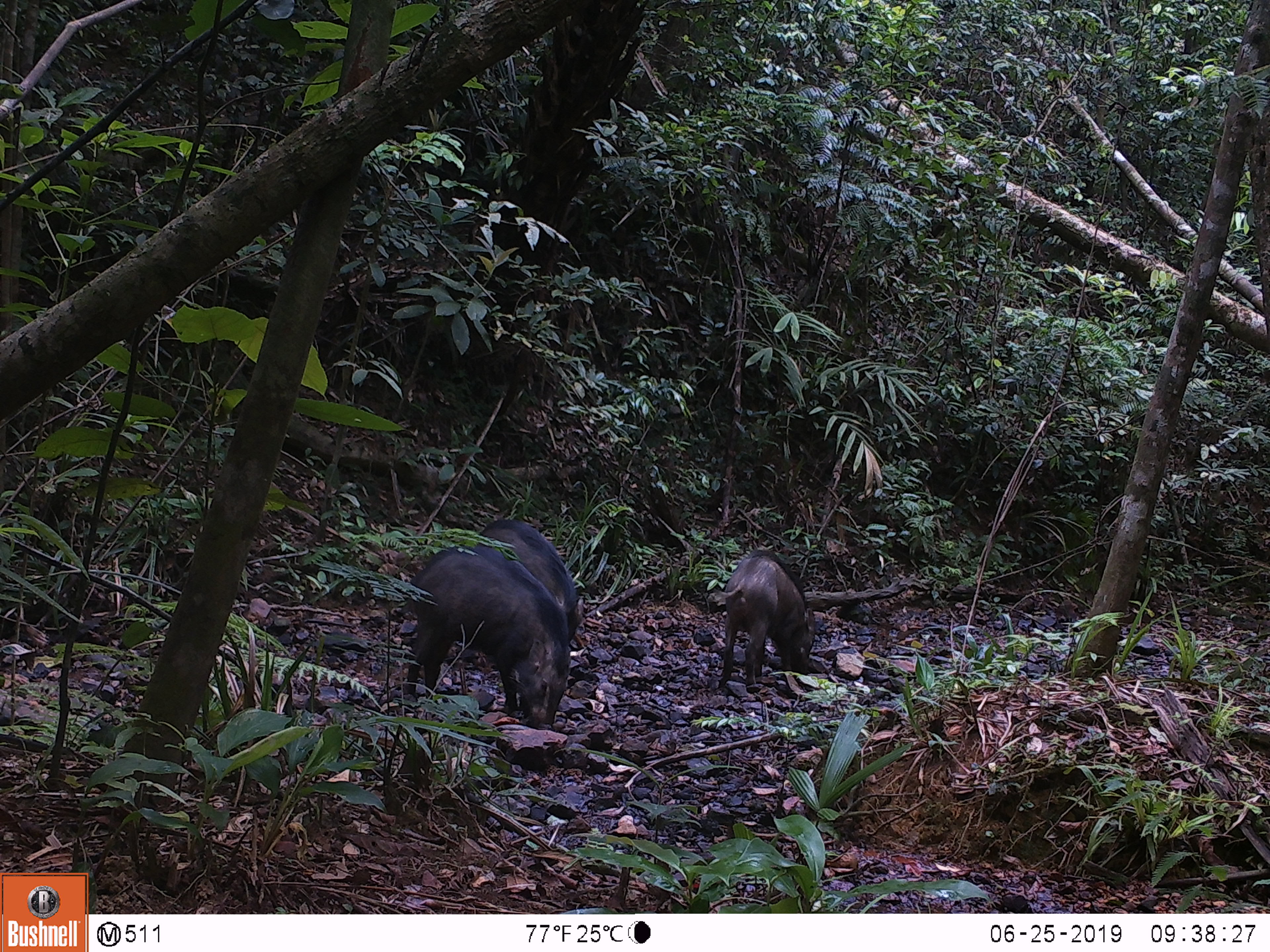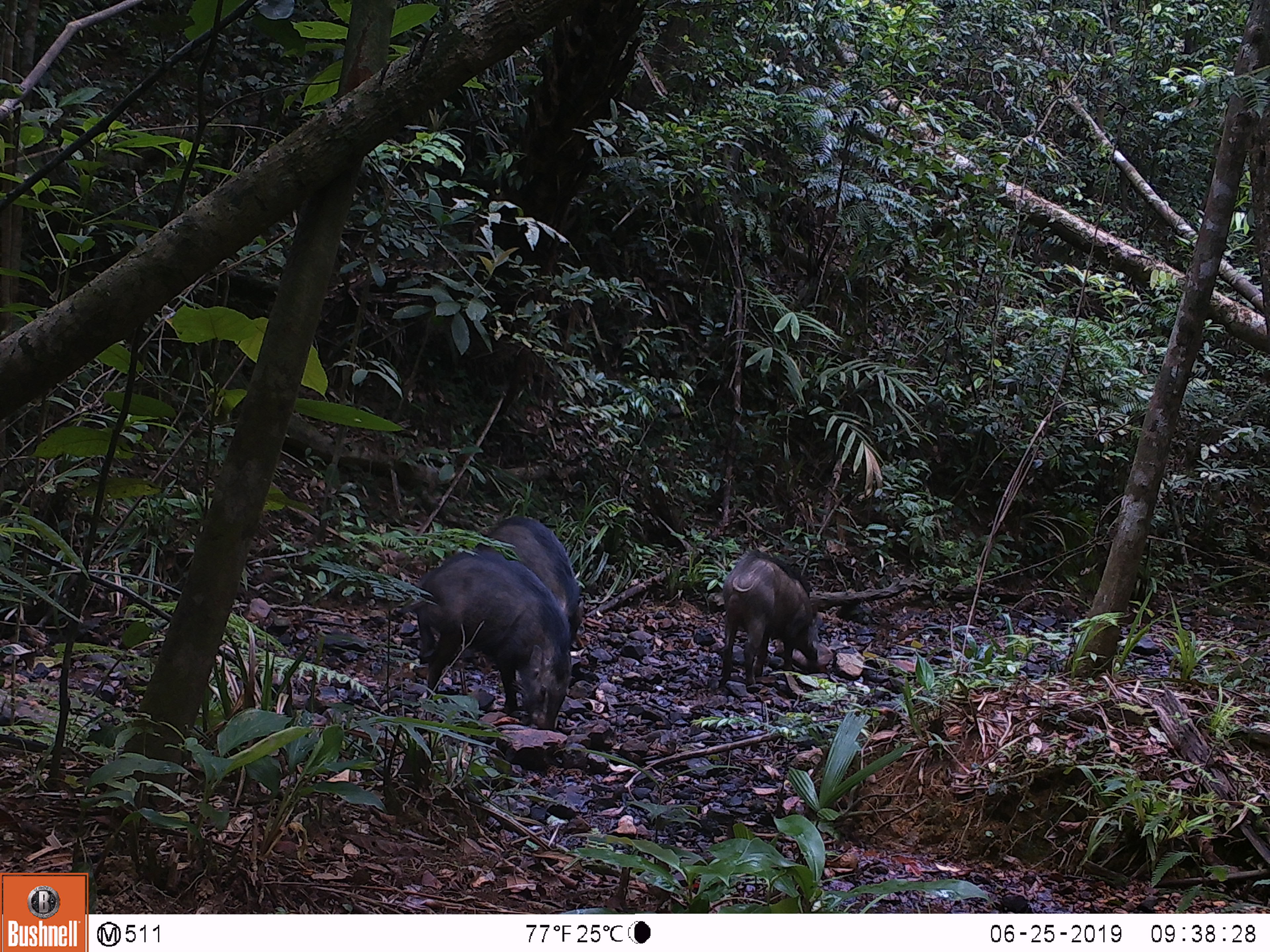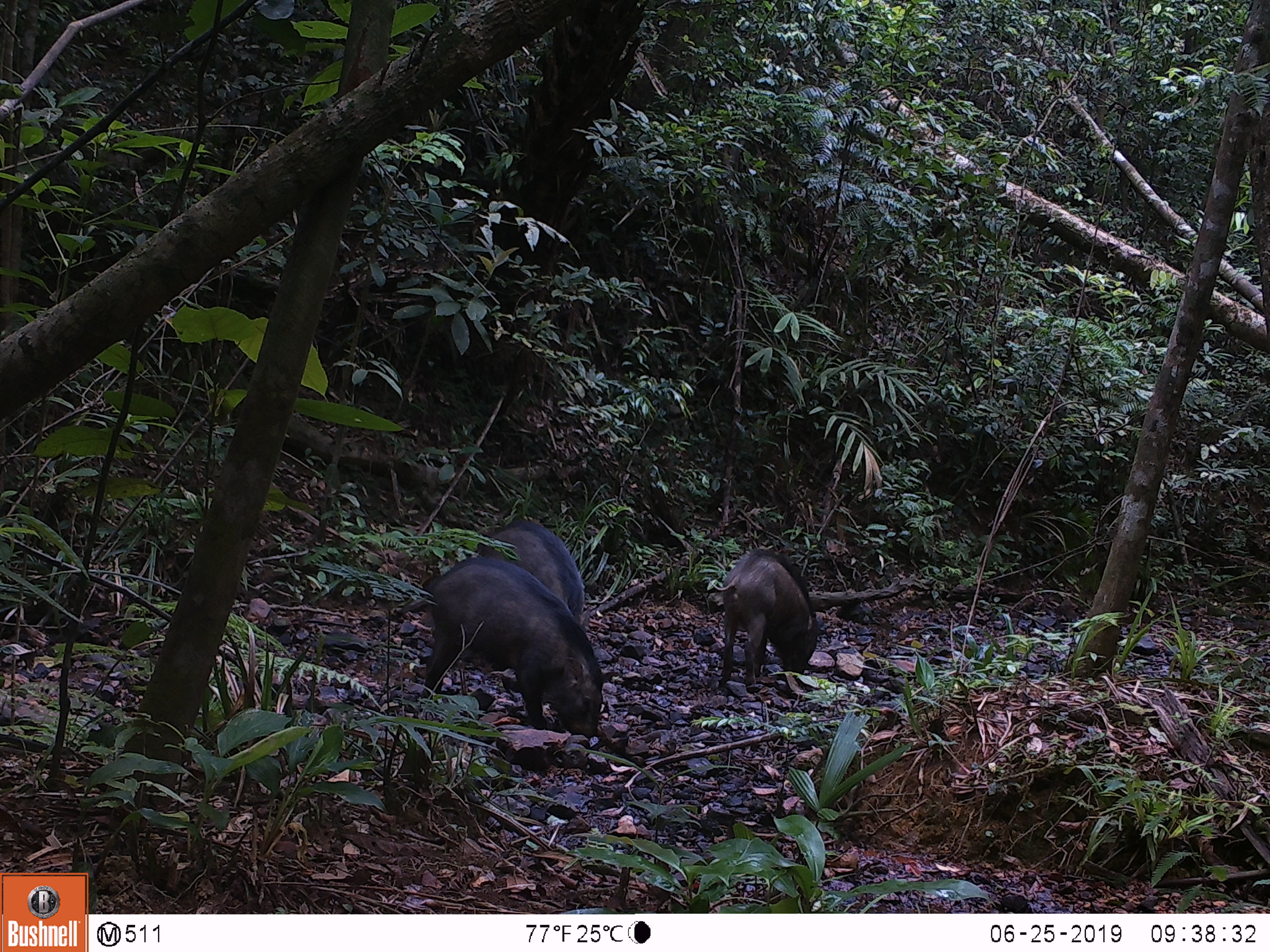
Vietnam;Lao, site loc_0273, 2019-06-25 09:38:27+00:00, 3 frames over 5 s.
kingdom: Animalia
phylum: Chordata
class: Mammalia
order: Artiodactyla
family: Suidae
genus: Sus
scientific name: Sus scrofa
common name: eurasian wild pig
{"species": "eurasian wild pig (Sus scrofa)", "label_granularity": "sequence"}